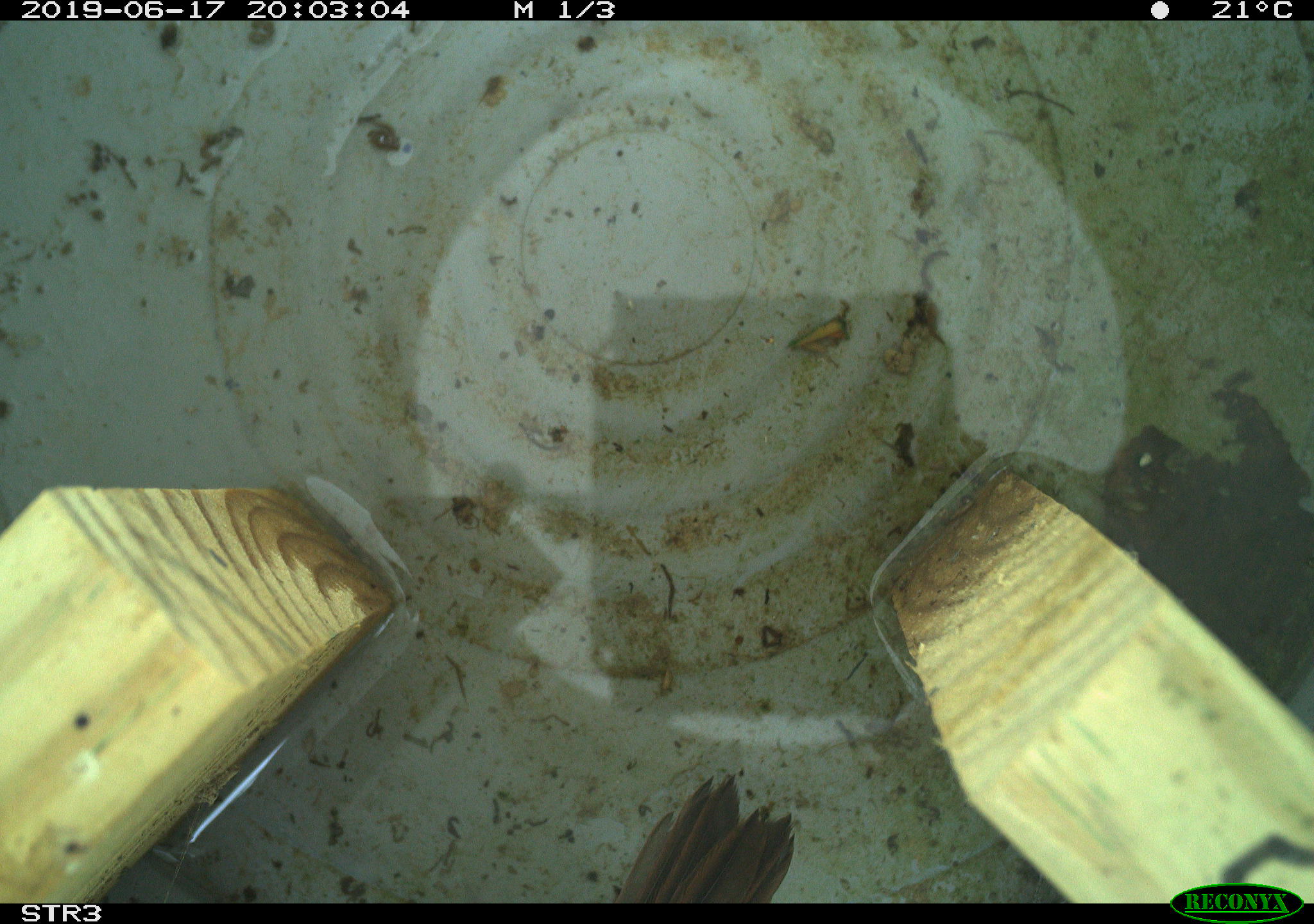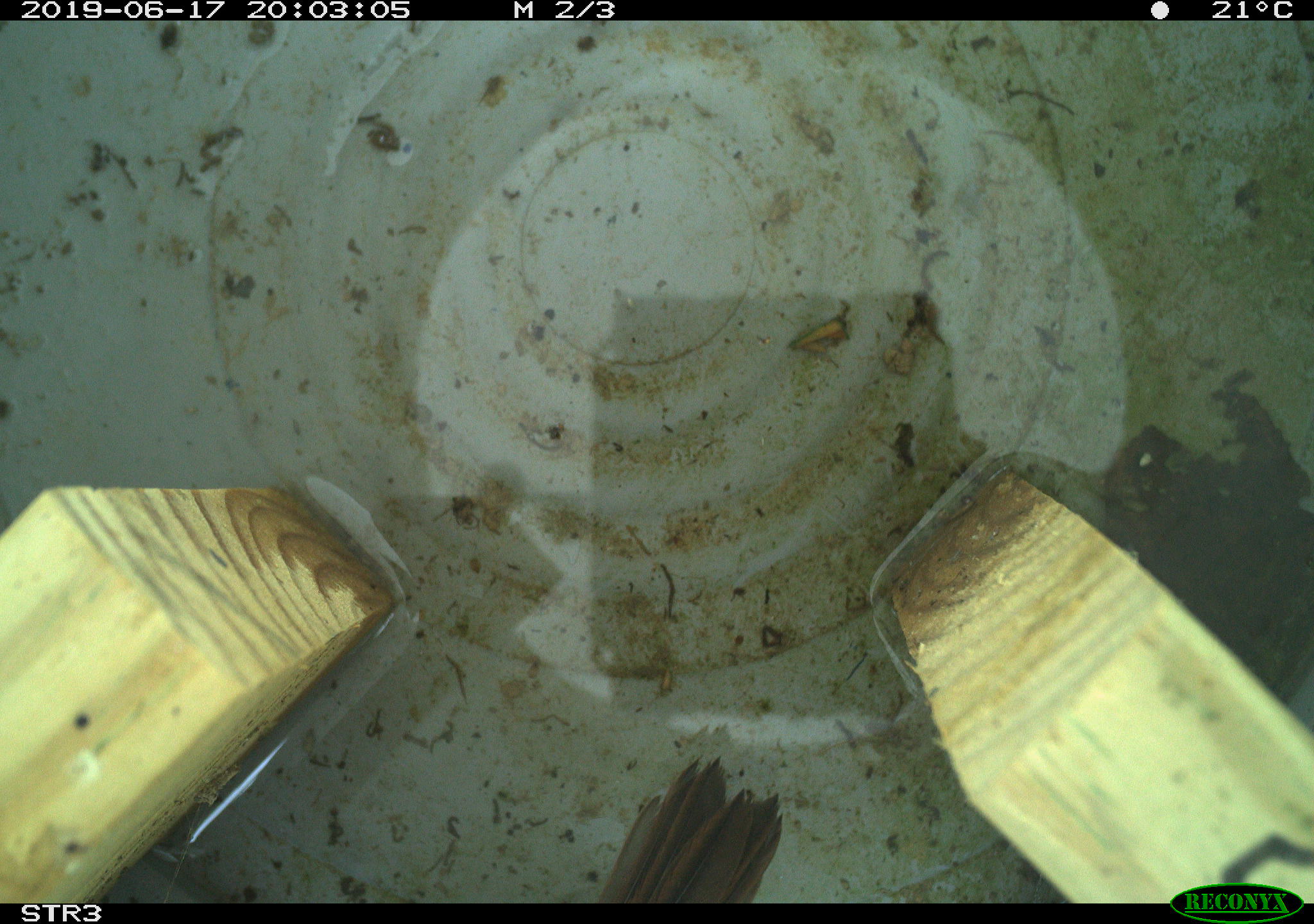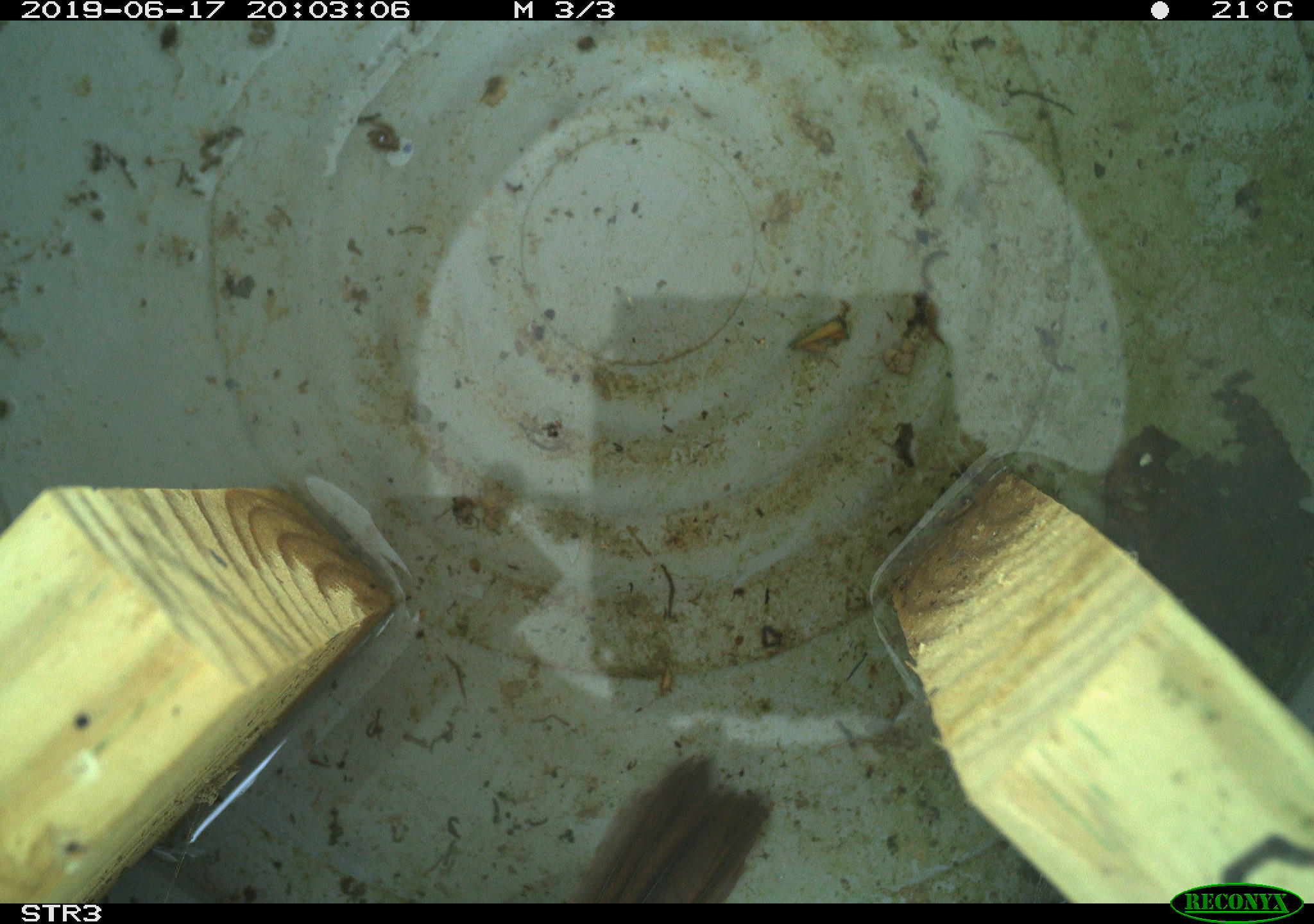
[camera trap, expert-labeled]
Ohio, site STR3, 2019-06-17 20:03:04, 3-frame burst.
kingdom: Animalia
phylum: Chordata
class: Aves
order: Passeriformes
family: Passerellidae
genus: Melospiza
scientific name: Melospiza melodia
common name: song sparrow